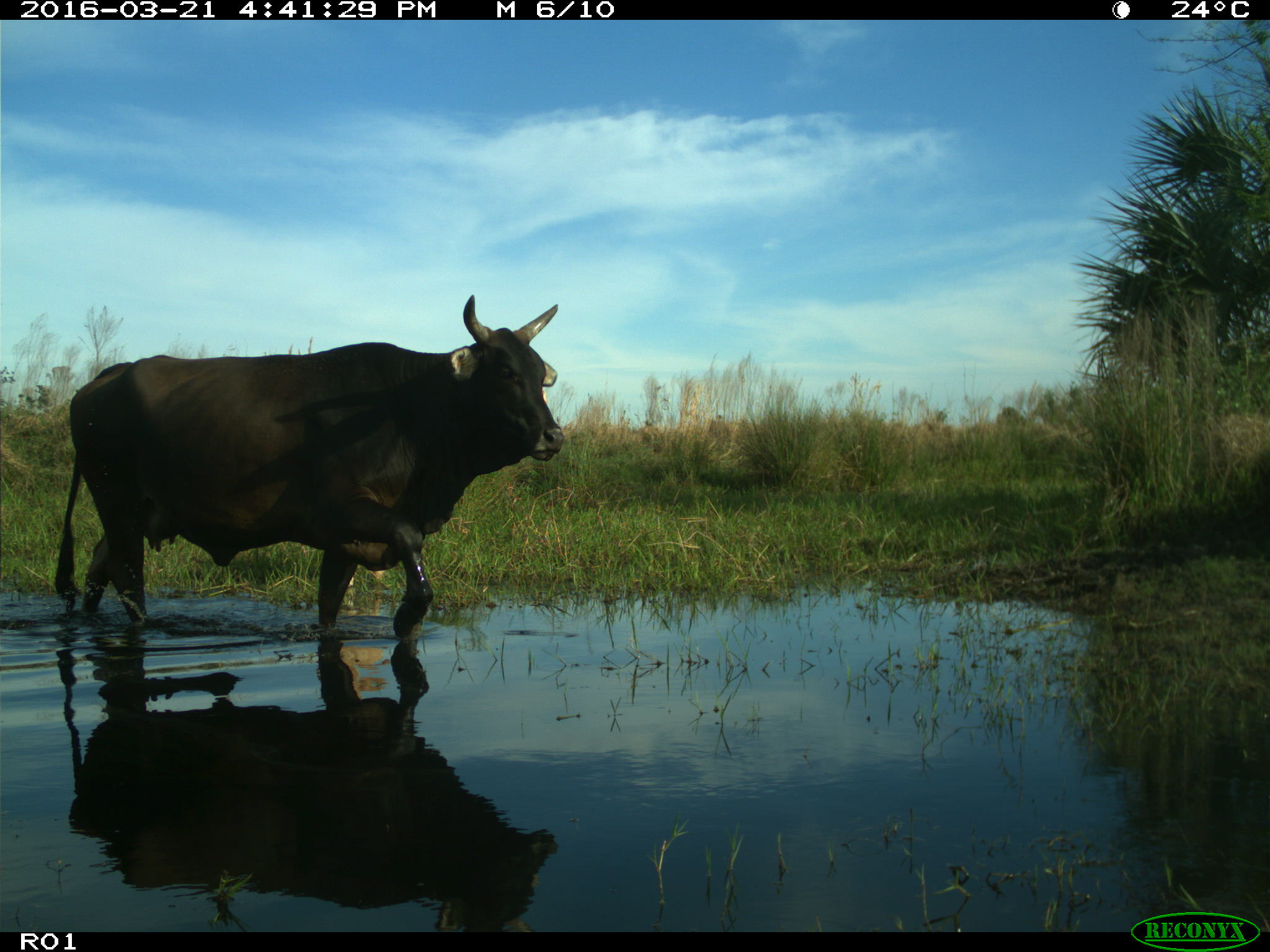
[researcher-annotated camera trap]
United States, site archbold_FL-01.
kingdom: Animalia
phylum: Chordata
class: Mammalia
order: Artiodactyla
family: Bovidae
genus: Bos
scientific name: Bos taurus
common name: domestic cow